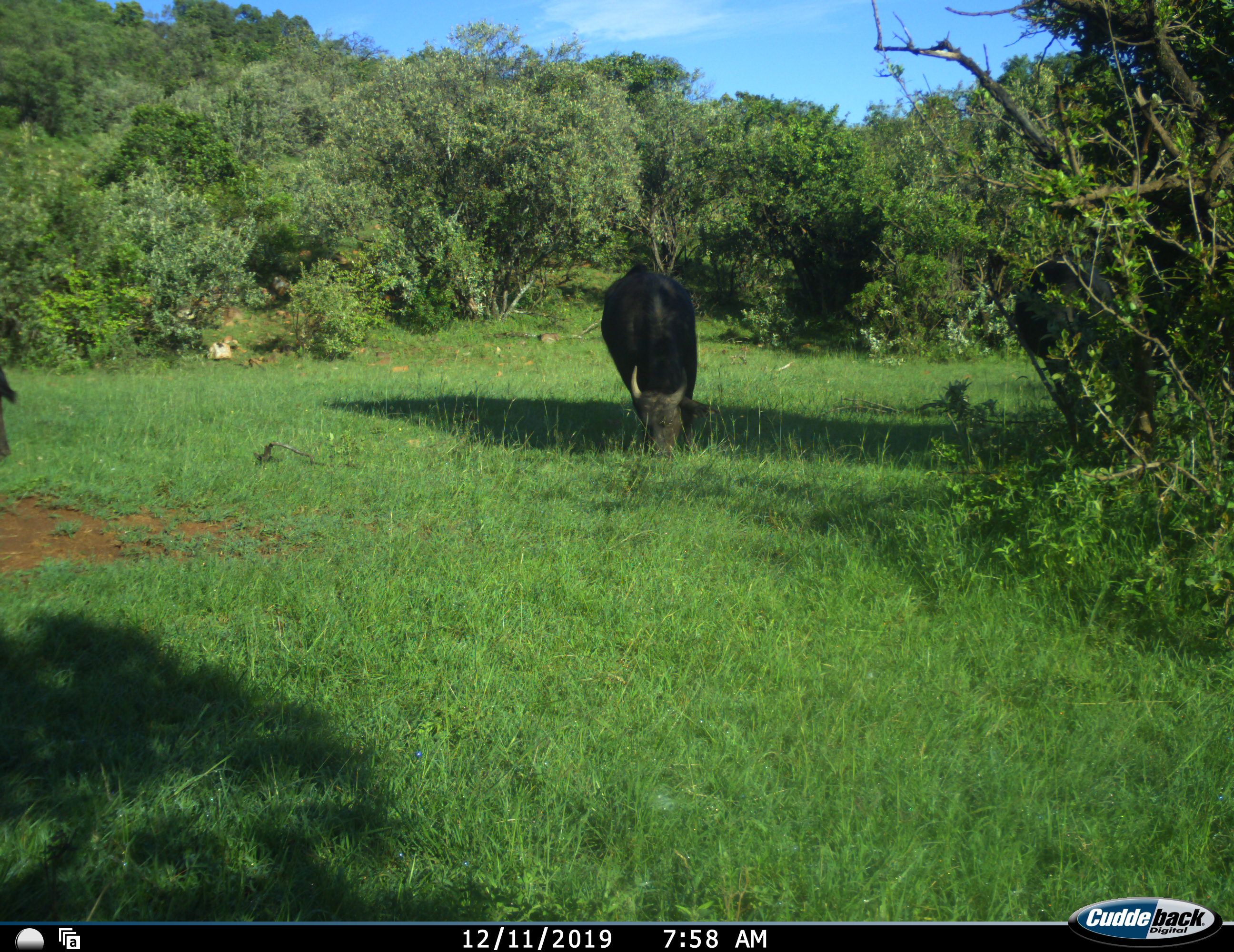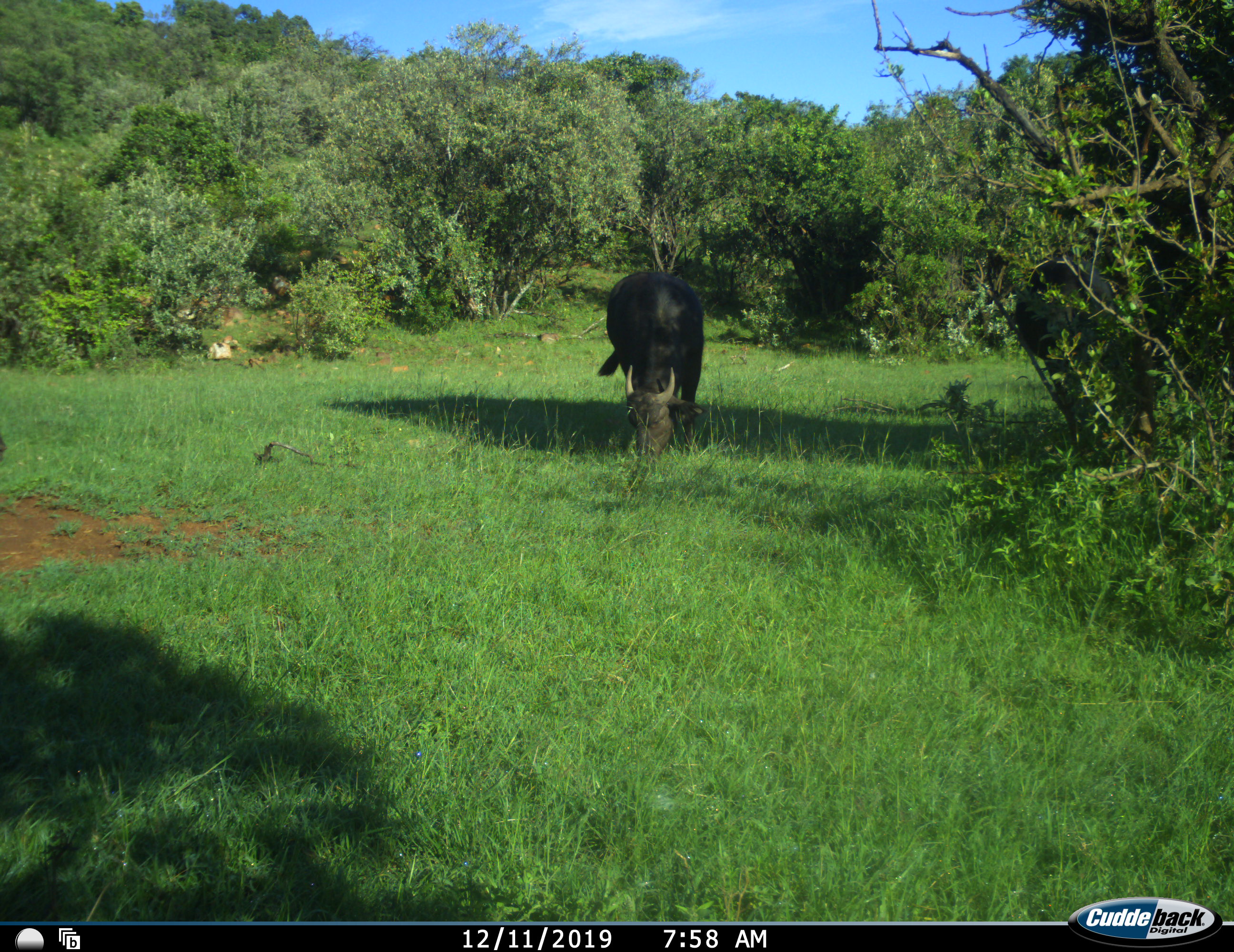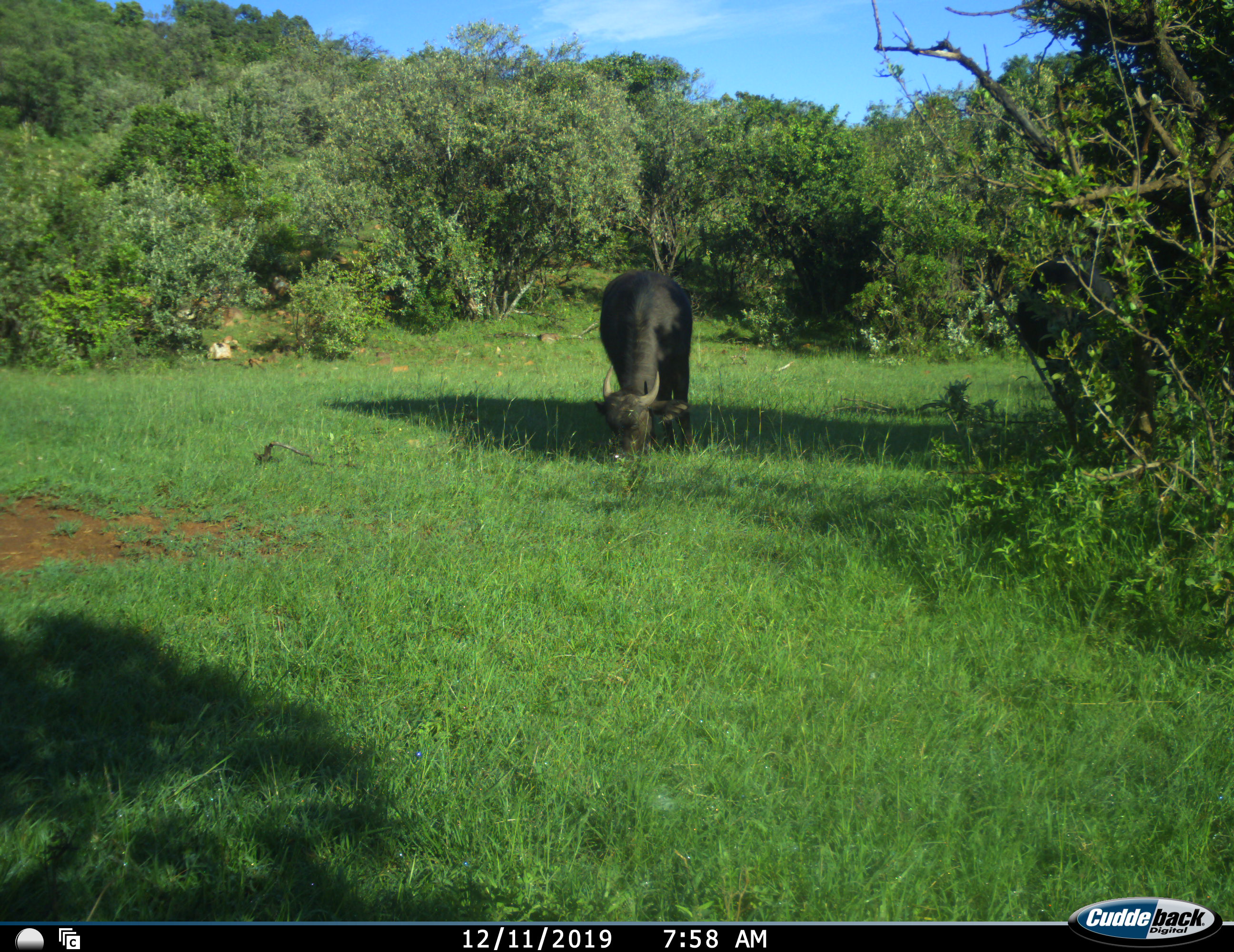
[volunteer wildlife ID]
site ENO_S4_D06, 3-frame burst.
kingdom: Animalia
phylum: Chordata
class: Mammalia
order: Artiodactyla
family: Bovidae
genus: Syncerus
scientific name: Syncerus caffer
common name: african buffalo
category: buffalo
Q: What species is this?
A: Buffalo (african buffalo) (Syncerus caffer).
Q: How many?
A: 2.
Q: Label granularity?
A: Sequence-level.